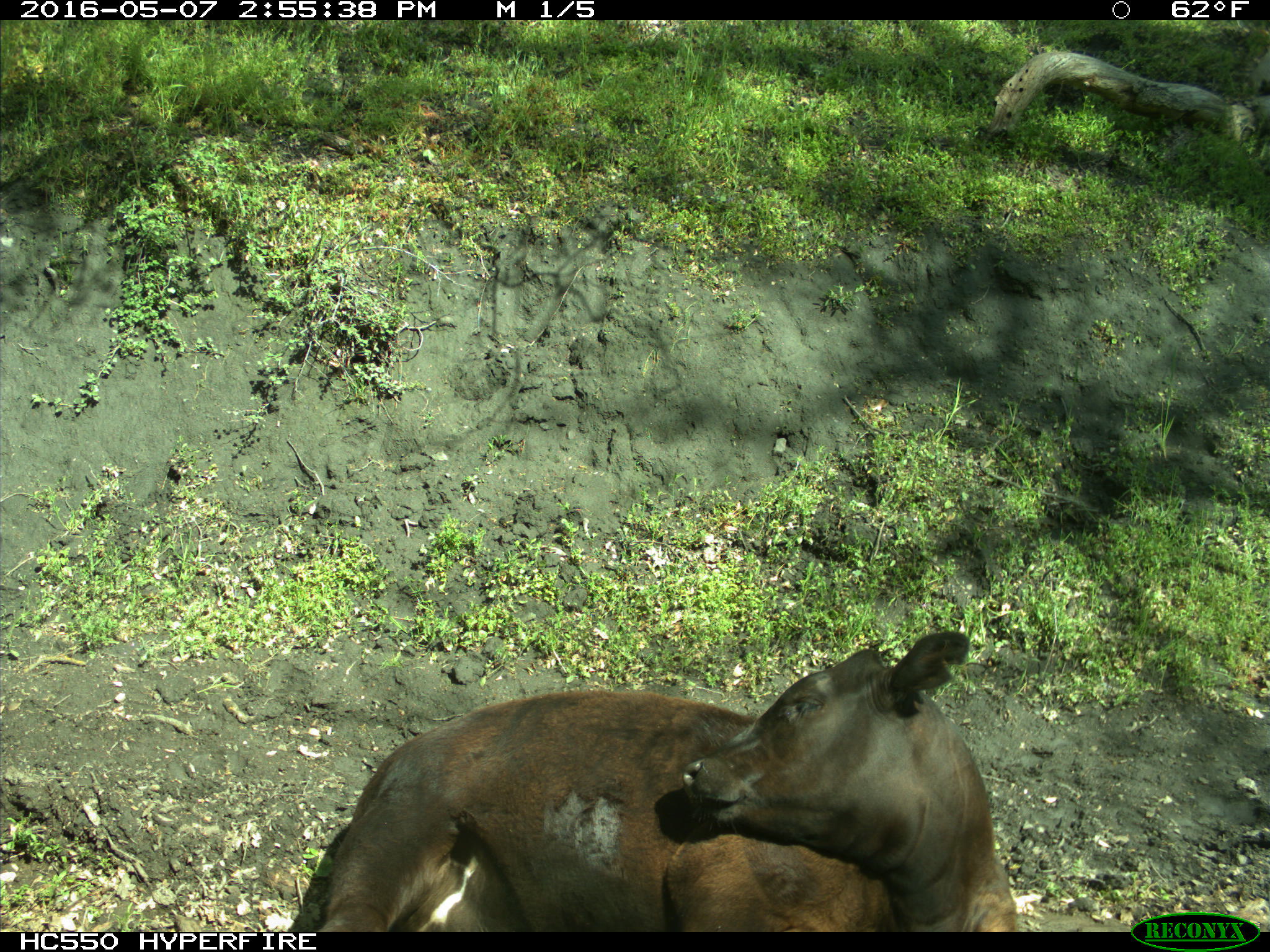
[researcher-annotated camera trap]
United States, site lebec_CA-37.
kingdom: Animalia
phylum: Chordata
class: Mammalia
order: Artiodactyla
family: Bovidae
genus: Bos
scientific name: Bos taurus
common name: domestic cow